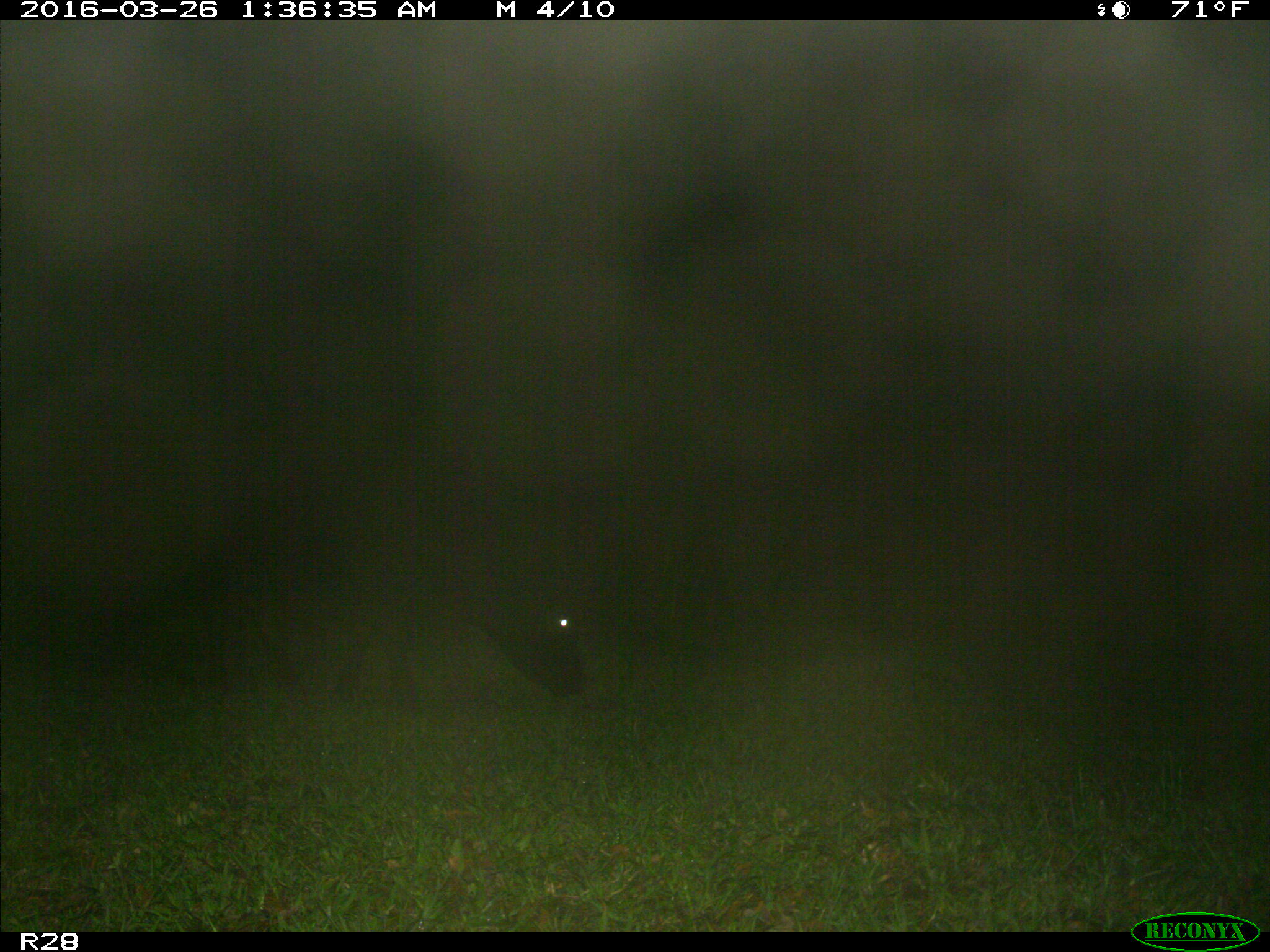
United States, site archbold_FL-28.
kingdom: Animalia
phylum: Chordata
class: Mammalia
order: Artiodactyla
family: Bovidae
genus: Bos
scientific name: Bos taurus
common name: domestic cow